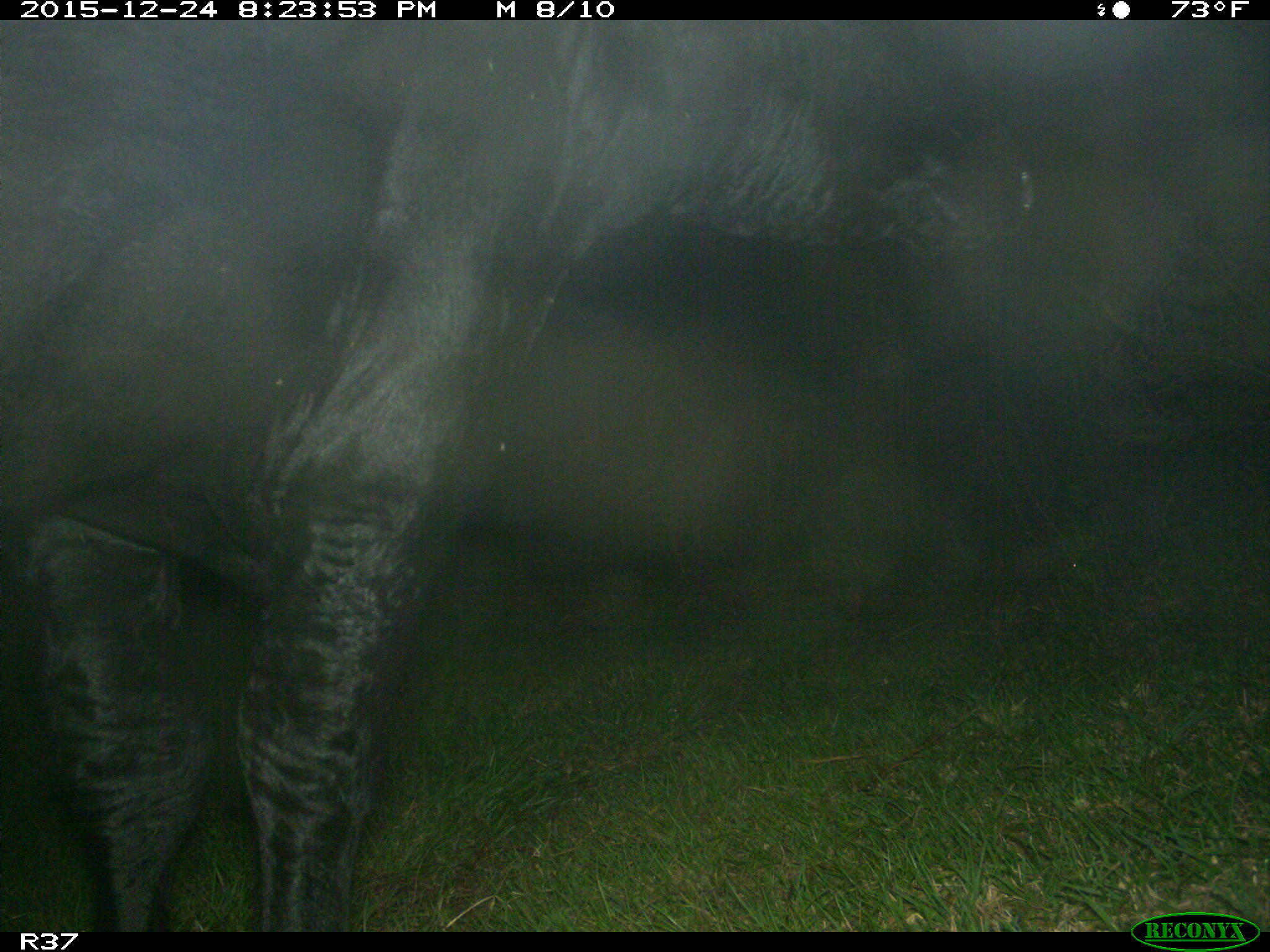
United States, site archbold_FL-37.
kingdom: Animalia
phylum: Chordata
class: Mammalia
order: Artiodactyla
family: Bovidae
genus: Bos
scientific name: Bos taurus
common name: domestic cow